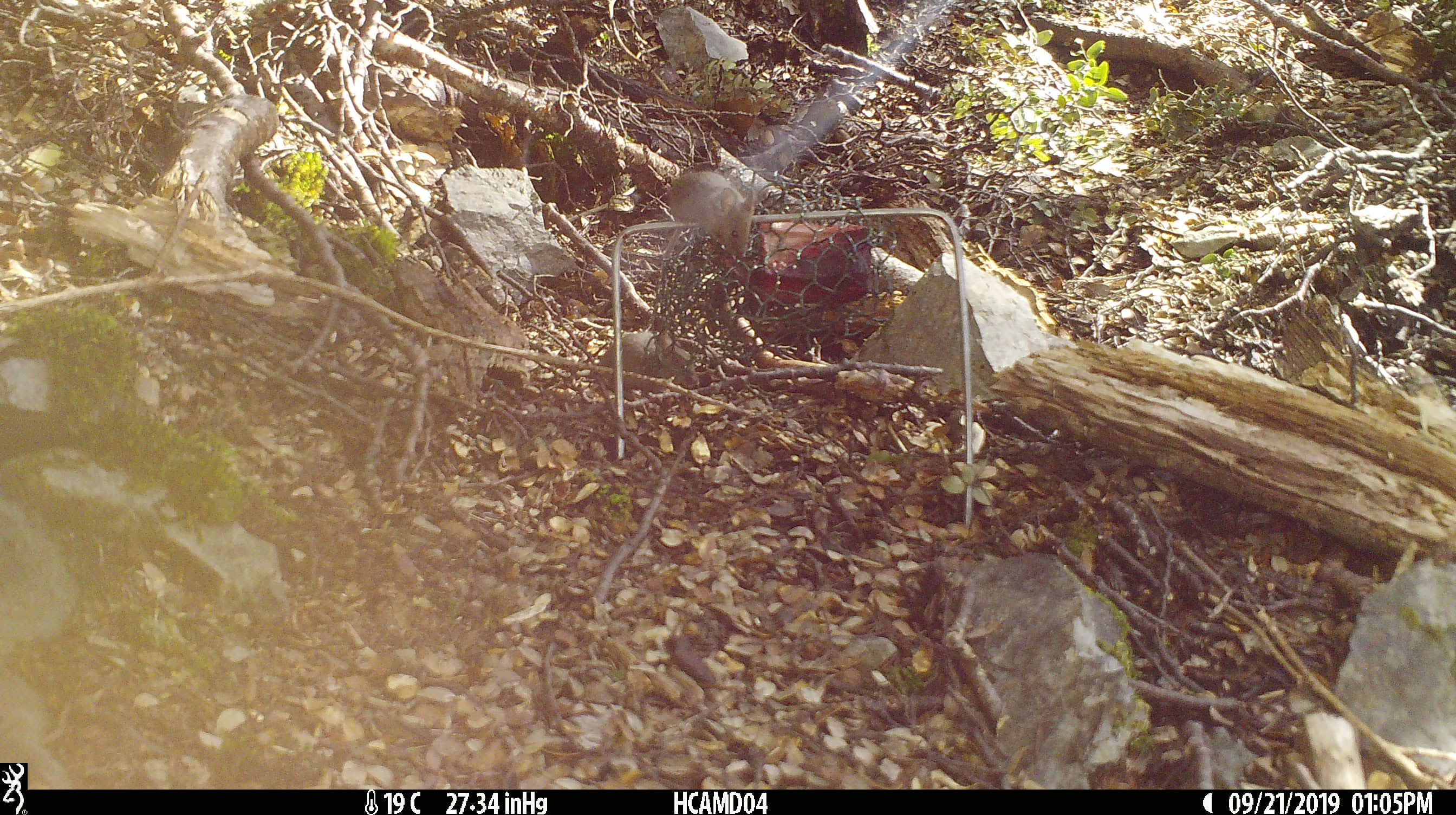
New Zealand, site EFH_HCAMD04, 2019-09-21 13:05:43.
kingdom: Animalia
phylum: Chordata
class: Mammalia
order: Rodentia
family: Muridae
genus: Mus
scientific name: Mus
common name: mouse